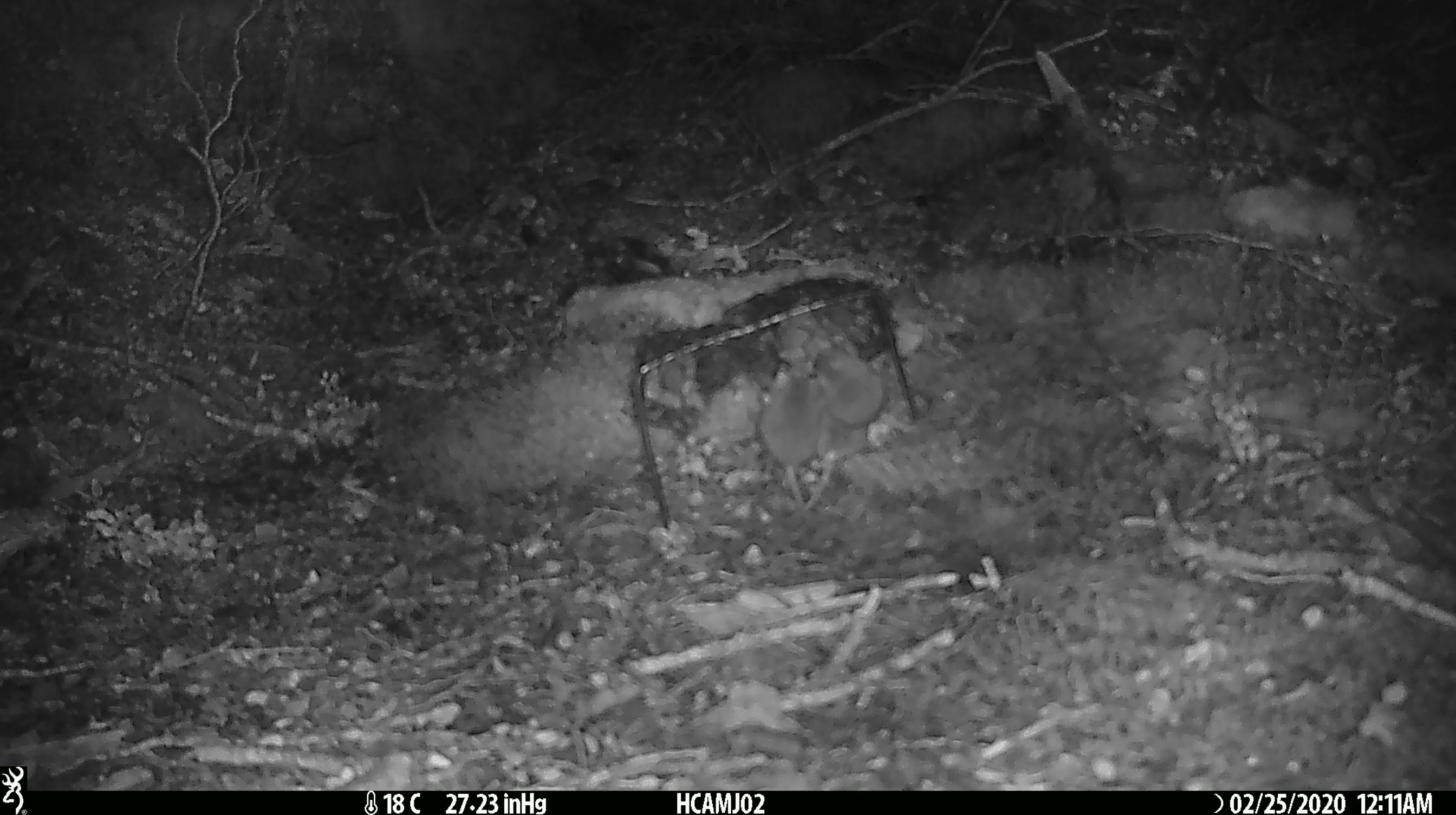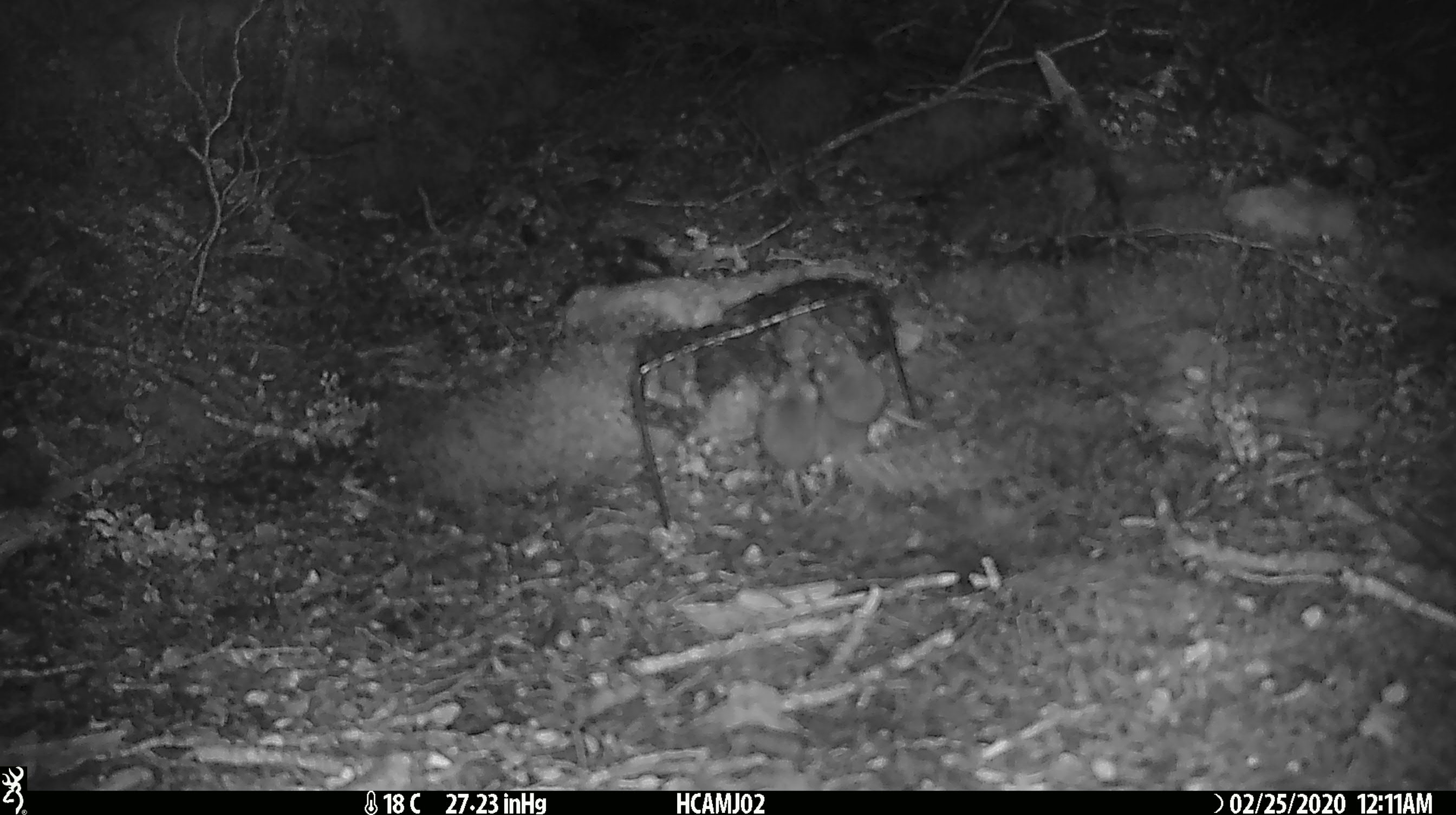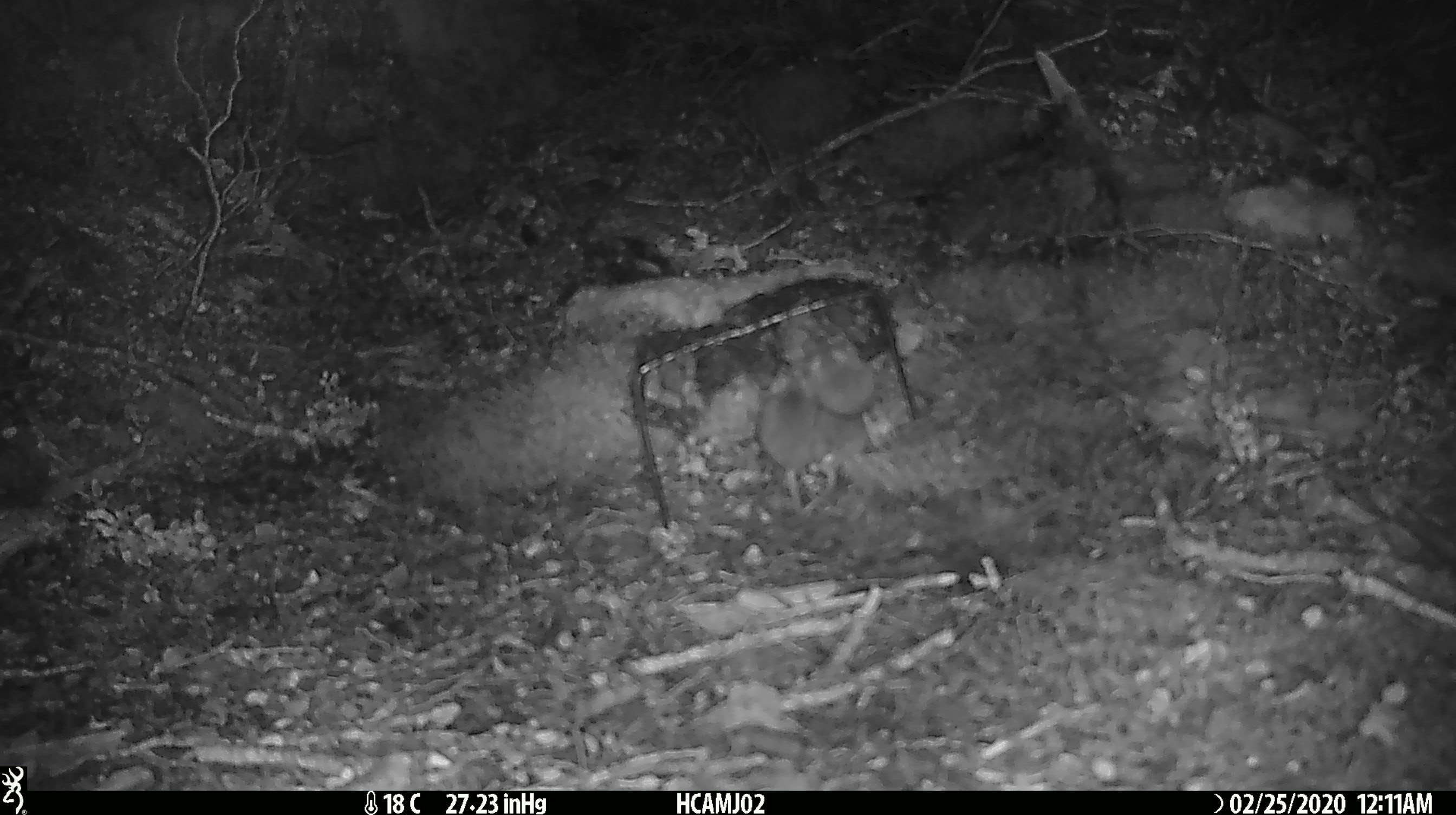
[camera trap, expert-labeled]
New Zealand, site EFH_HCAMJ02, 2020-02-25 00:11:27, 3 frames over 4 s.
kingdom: Animalia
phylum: Chordata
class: Mammalia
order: Rodentia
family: Muridae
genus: Mus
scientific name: Mus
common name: mouse